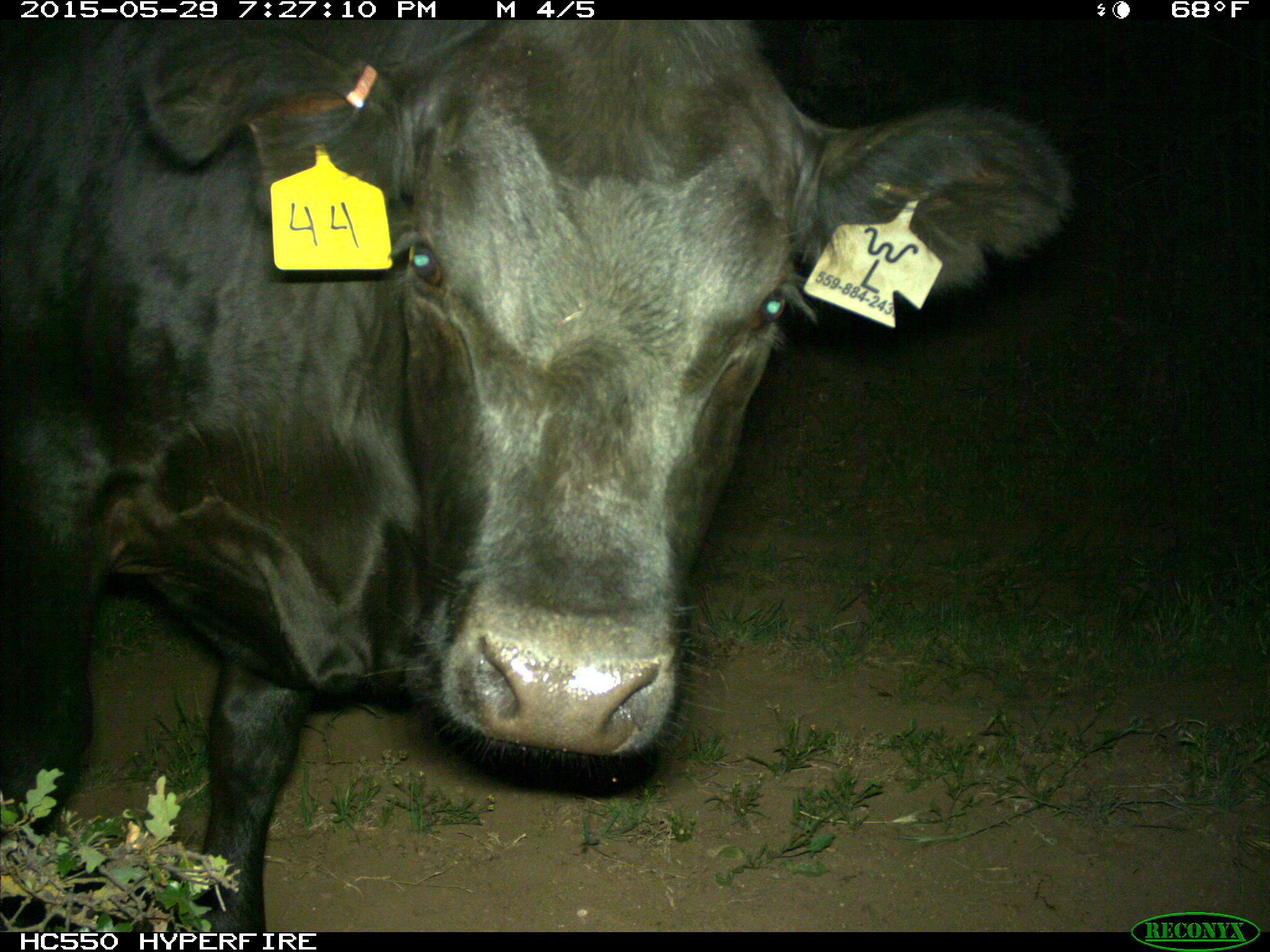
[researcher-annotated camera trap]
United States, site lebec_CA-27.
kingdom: Animalia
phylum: Chordata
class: Mammalia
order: Artiodactyla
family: Bovidae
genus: Bos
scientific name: Bos taurus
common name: domestic cow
Bos taurus (domestic cow).